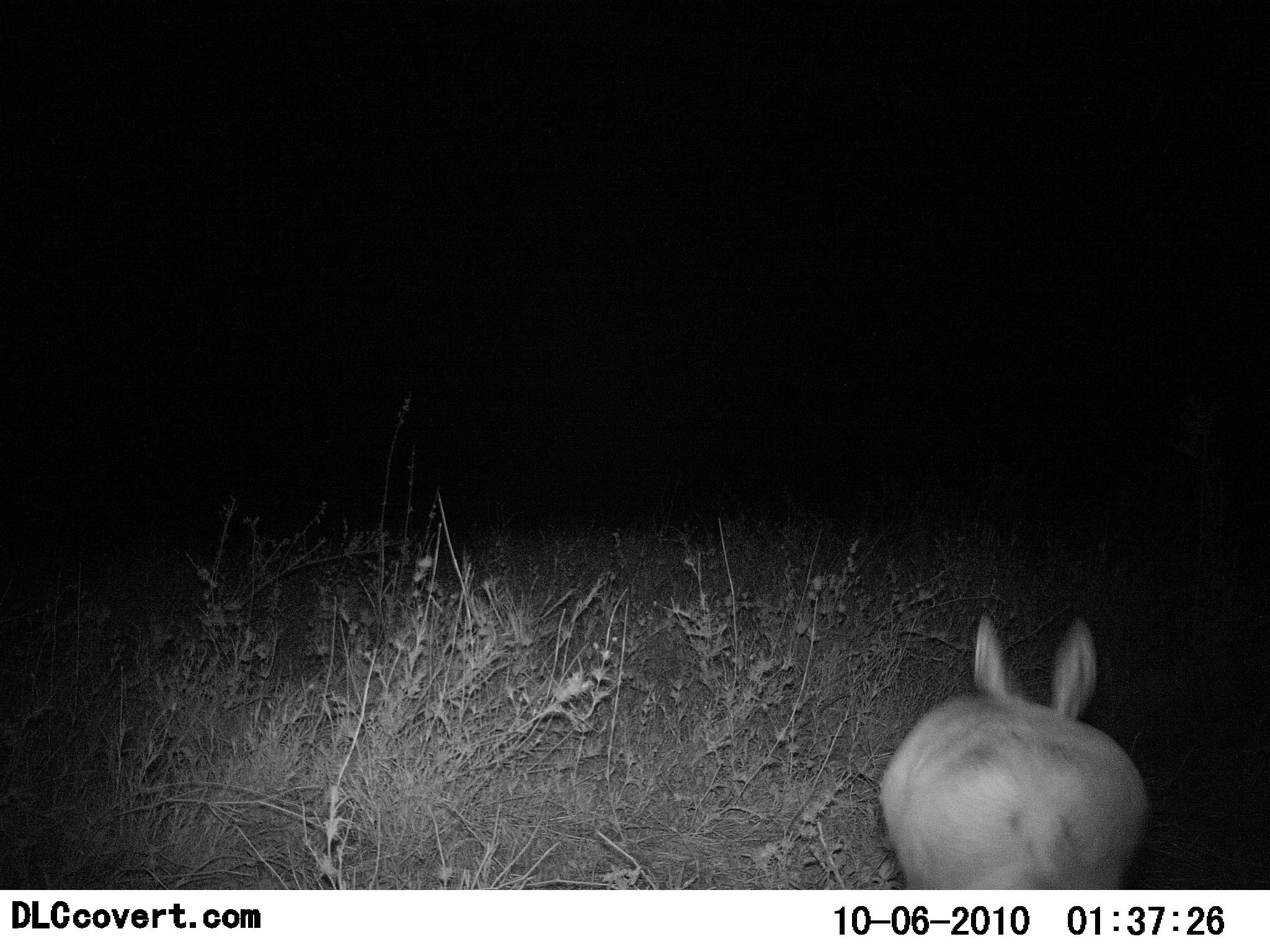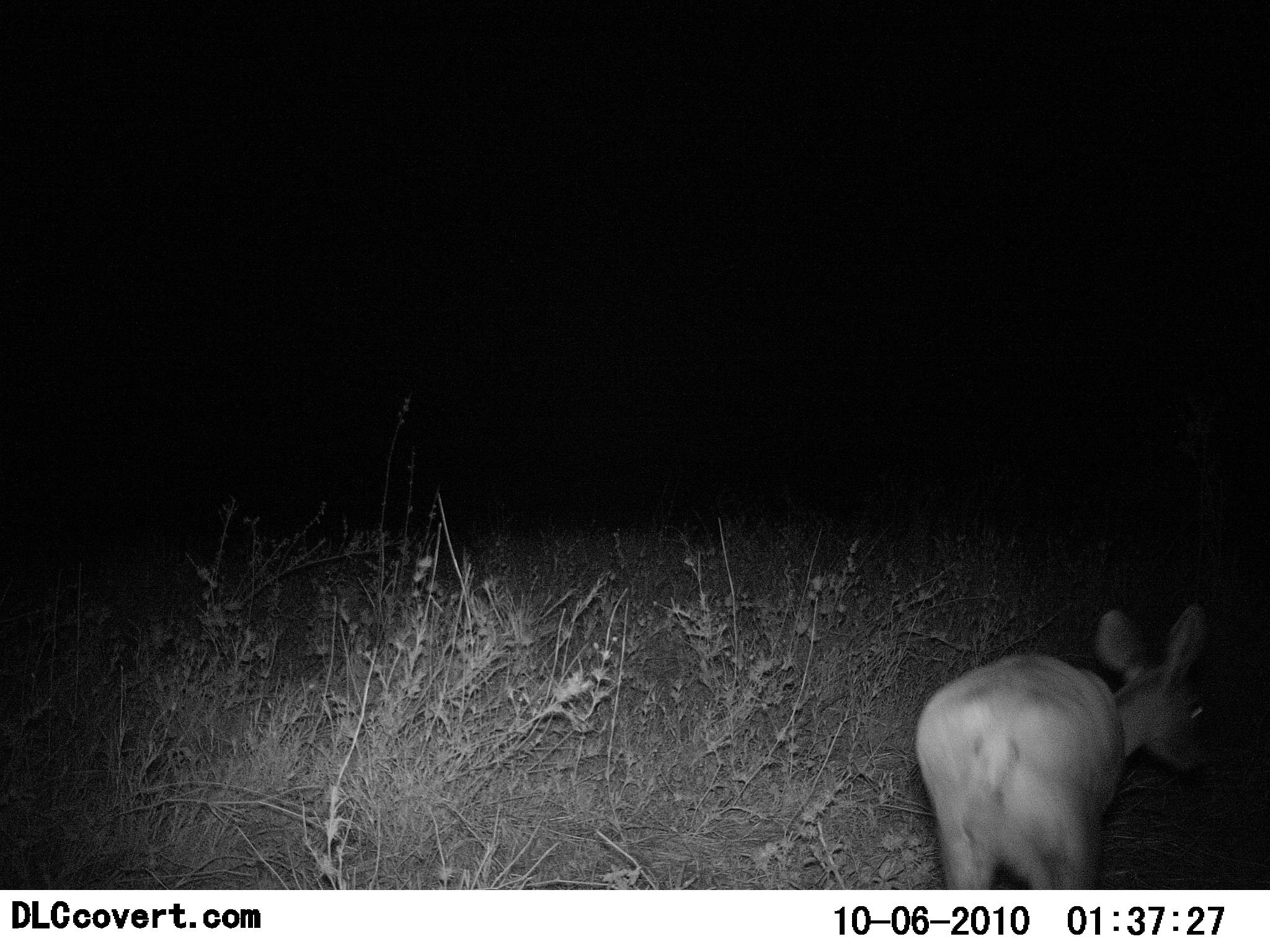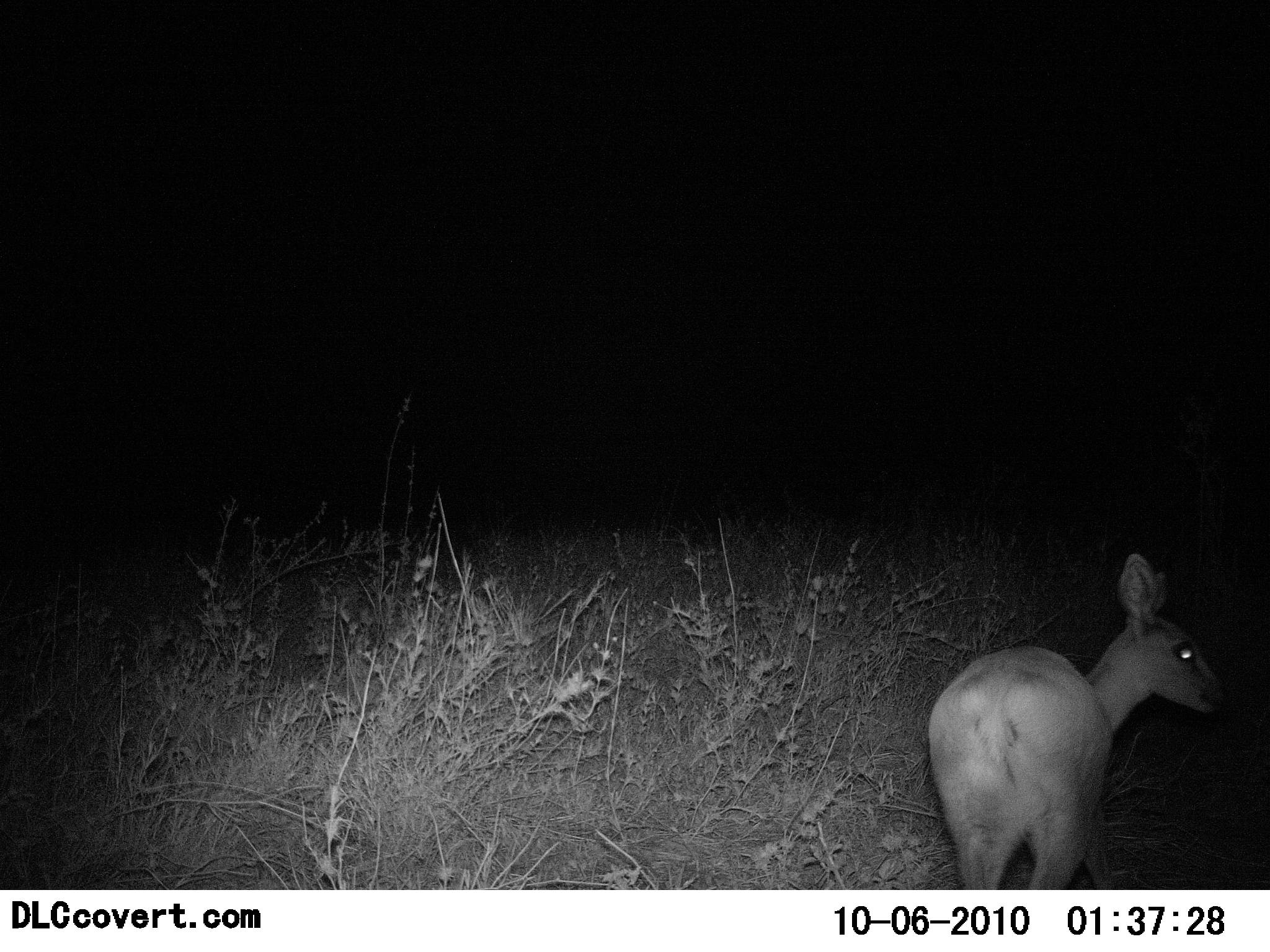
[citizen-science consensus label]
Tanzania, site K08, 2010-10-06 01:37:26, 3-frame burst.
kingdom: Animalia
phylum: Chordata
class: Mammalia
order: Artiodactyla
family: Bovidae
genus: Madoqua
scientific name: Madoqua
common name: dikdik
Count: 1.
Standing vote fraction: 17%.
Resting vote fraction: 0%.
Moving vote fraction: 83%.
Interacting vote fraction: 0%.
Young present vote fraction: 0%.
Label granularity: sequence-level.